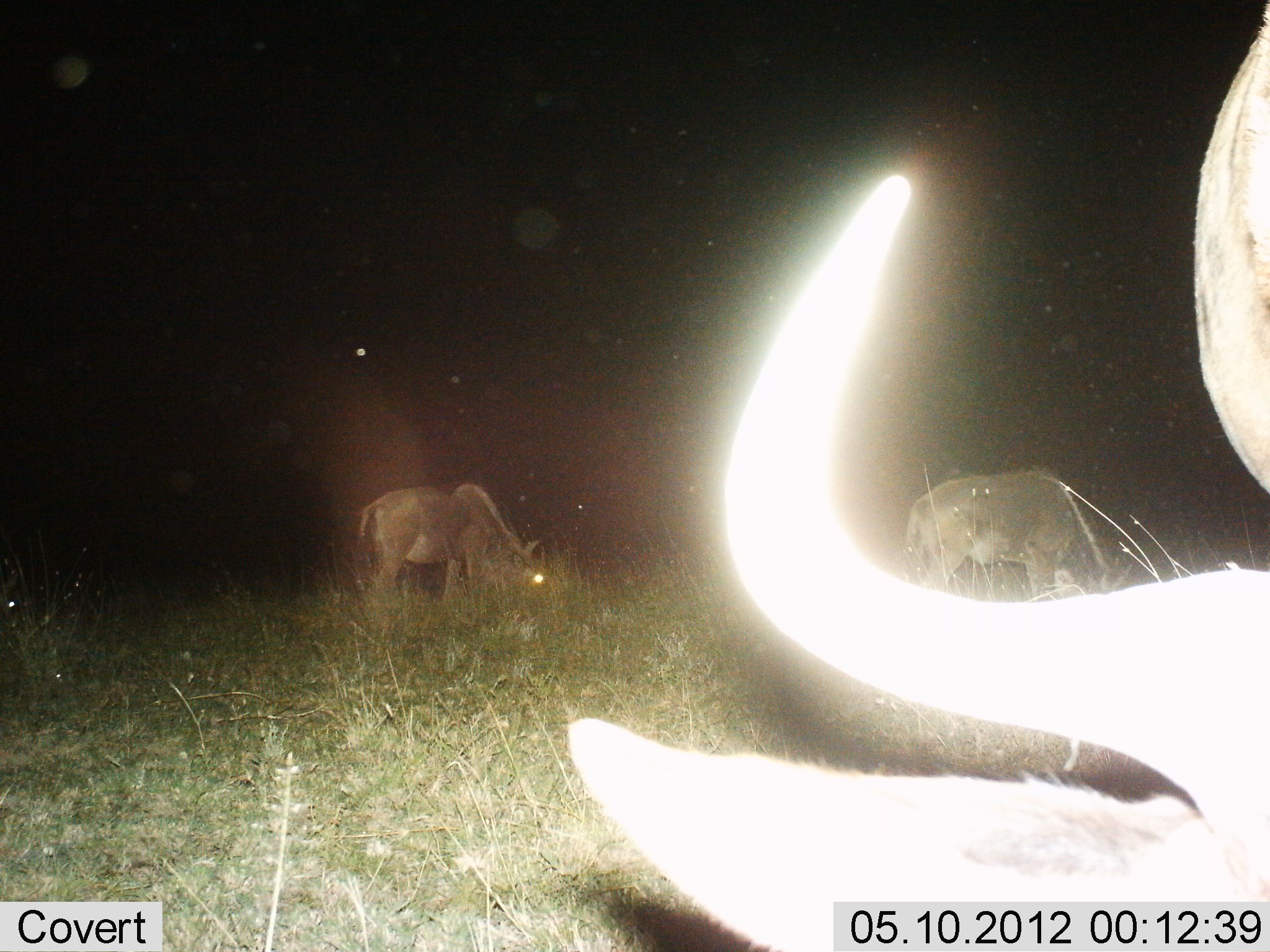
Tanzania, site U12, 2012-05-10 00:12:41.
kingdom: Animalia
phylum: Chordata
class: Mammalia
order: Artiodactyla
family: Bovidae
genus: Connochaetes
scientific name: Connochaetes taurinus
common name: blue wildebeest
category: wildebeest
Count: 3.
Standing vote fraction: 50%.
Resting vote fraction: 20%.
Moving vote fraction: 10%.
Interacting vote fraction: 0%.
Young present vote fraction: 0%.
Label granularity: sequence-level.